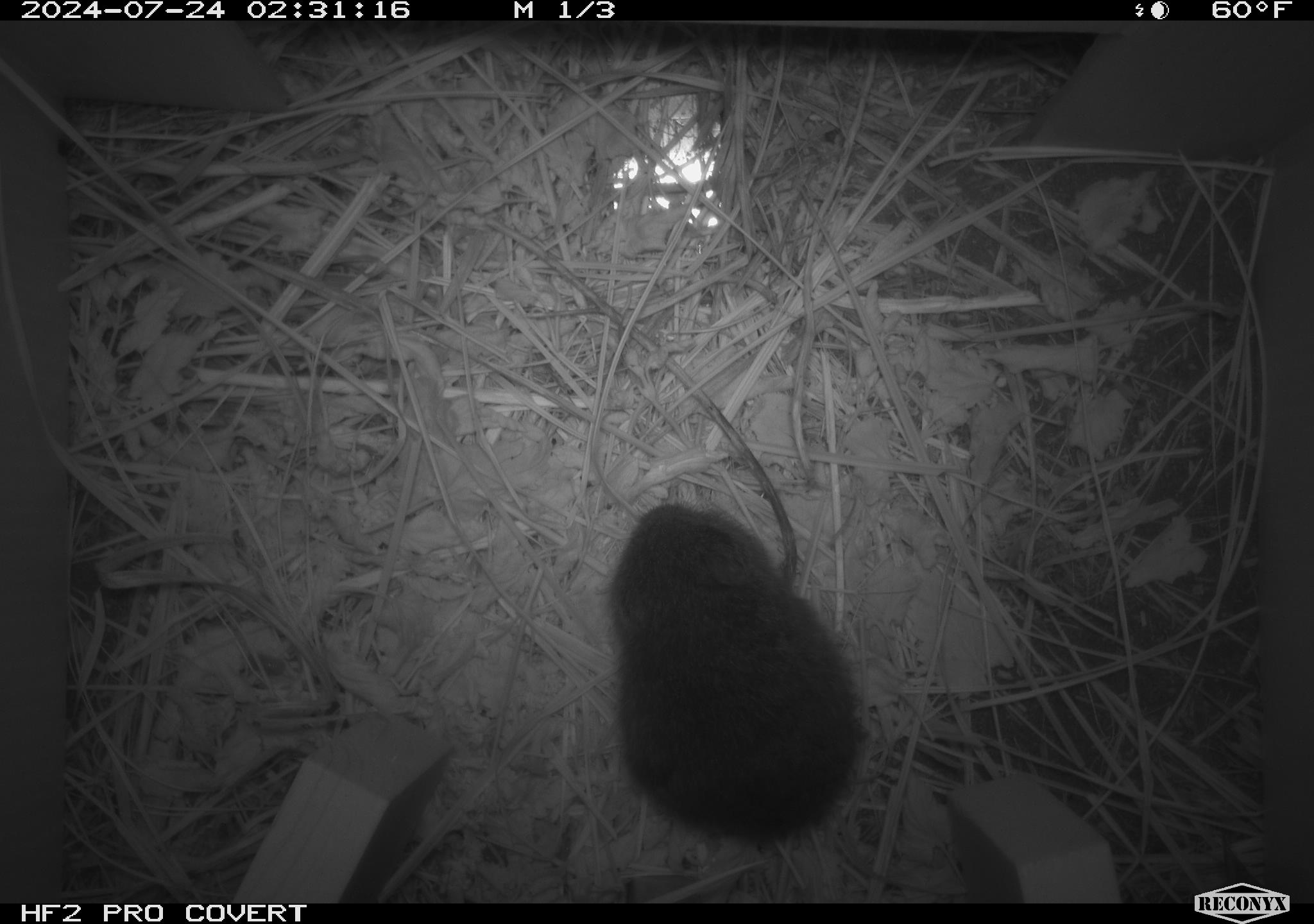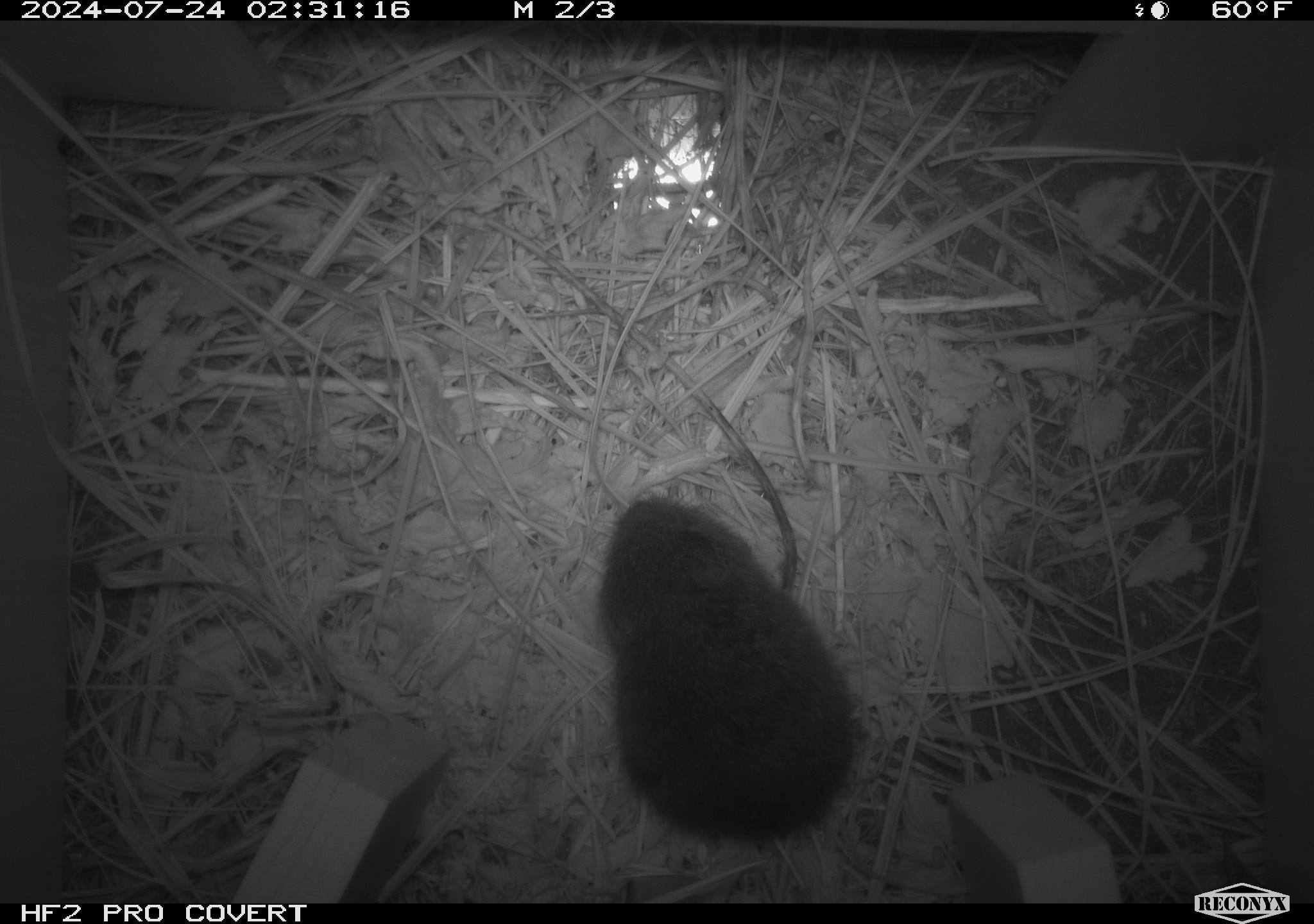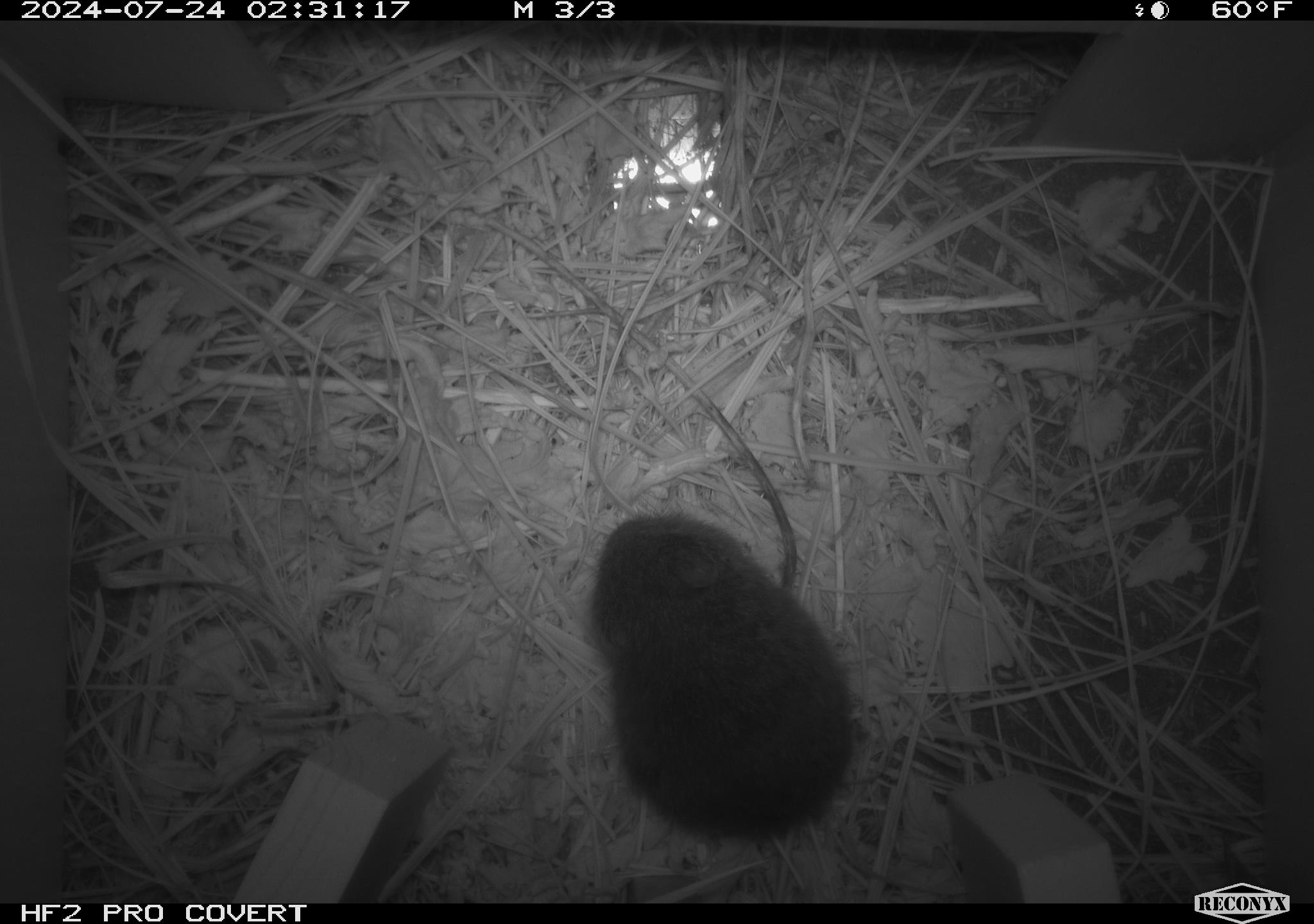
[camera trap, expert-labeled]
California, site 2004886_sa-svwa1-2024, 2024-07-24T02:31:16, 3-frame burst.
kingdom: Animalia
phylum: Chordata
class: Mammalia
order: Rodentia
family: Cricetidae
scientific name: Arvicolinae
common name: voles, lemmings, and muskrats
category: arvicolinae subfamily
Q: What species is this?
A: Arvicolinae subfamily (voles, lemmings, and muskrats) (Arvicolinae).